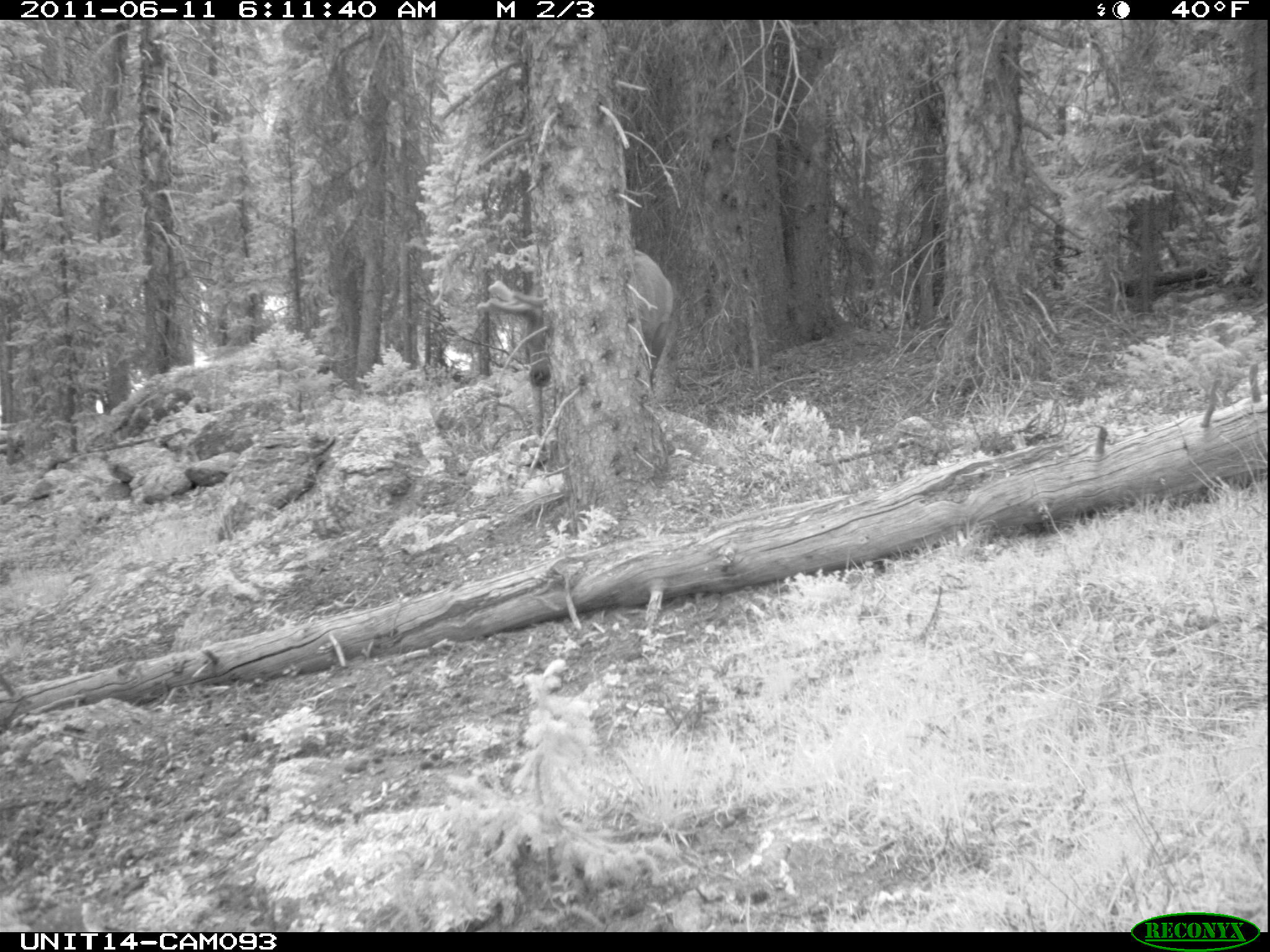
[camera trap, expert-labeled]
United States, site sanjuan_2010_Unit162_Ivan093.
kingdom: Animalia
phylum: Chordata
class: Mammalia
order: Artiodactyla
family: Cervidae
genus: Cervus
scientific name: Cervus elaphus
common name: red deer